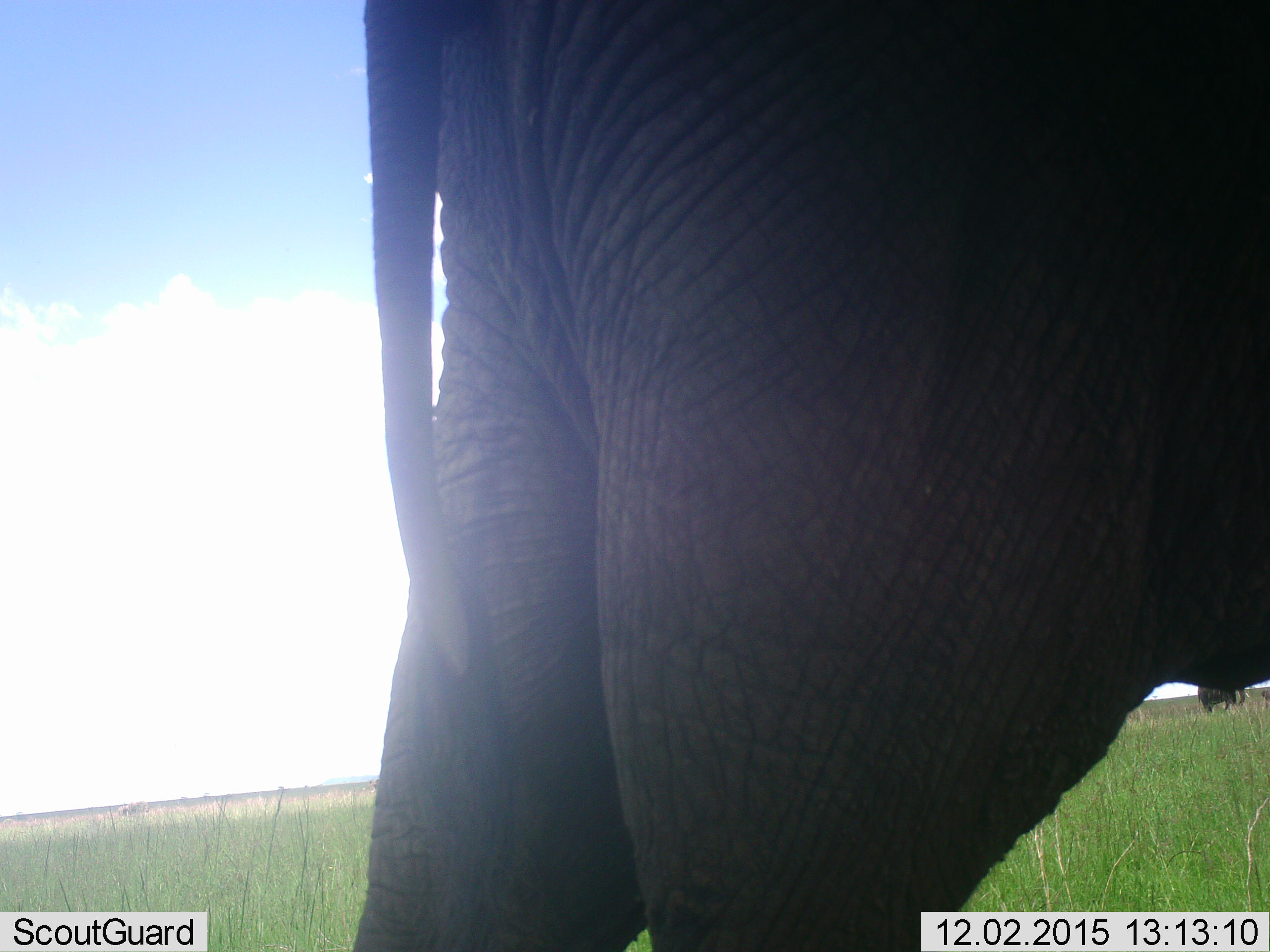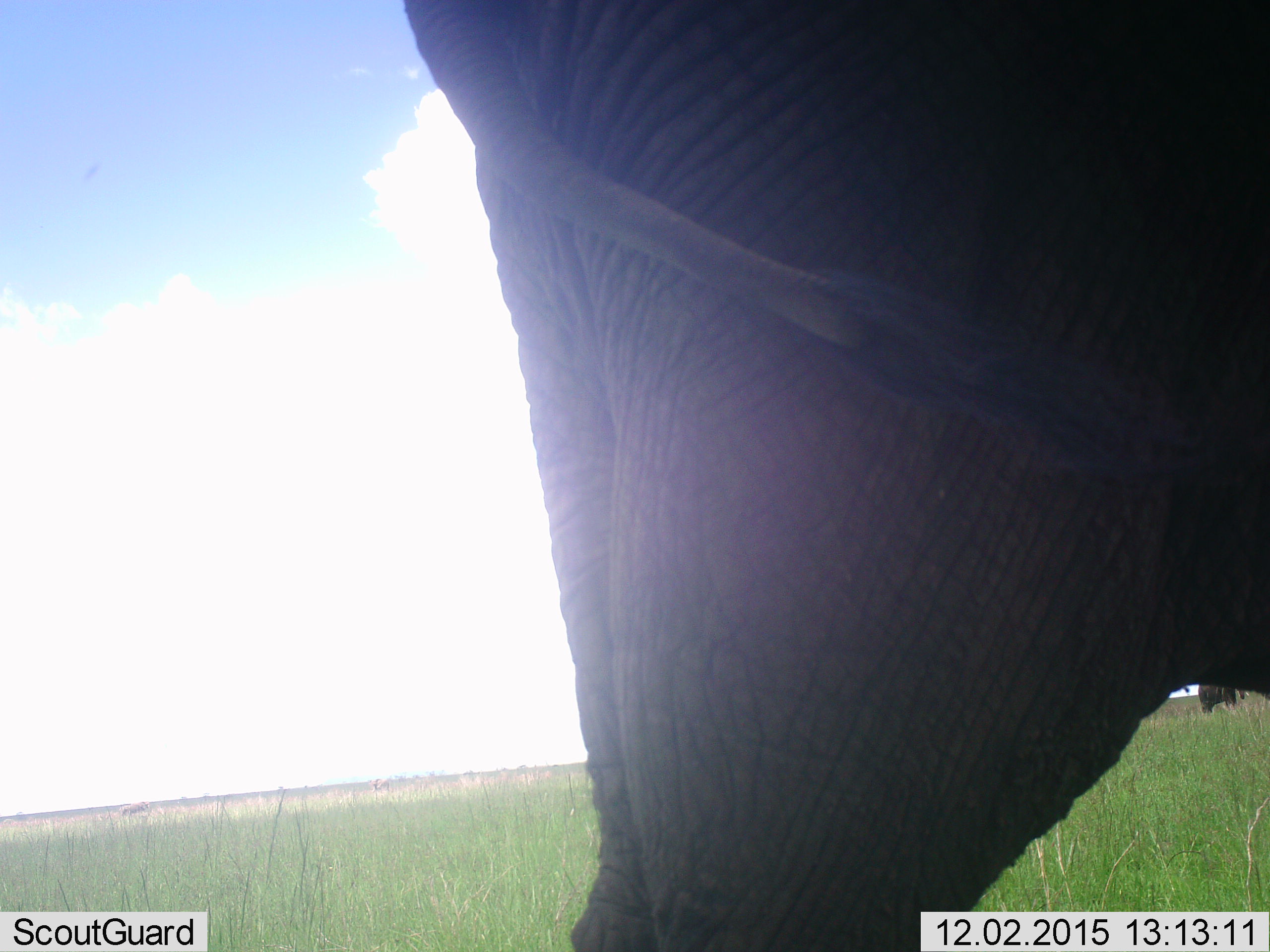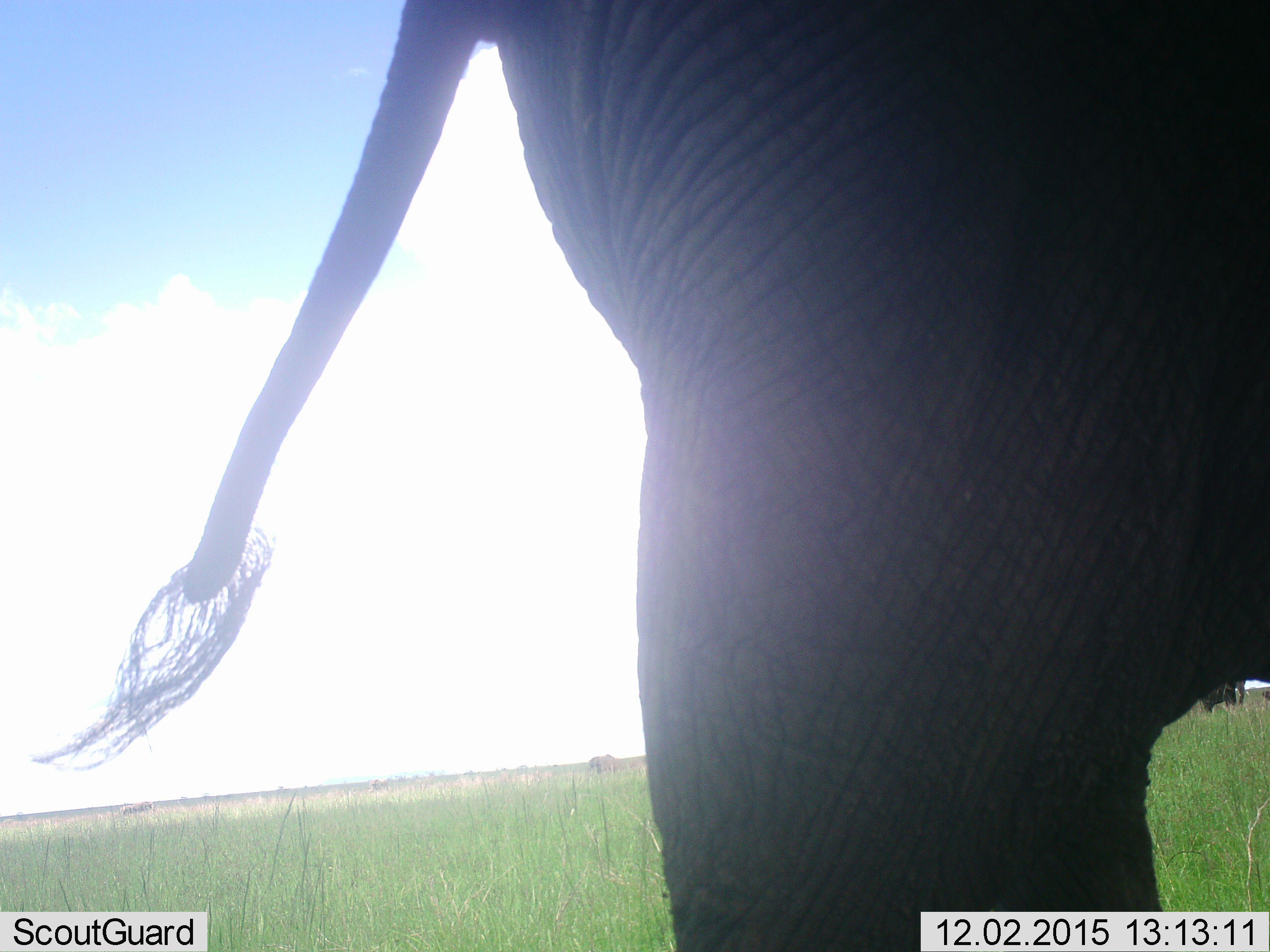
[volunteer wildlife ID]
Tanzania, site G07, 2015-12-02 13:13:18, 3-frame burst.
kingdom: Animalia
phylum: Chordata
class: Mammalia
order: Proboscidea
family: Elephantidae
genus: Loxodonta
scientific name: Loxodonta africana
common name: african bush elephant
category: elephant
Elephant (african bush elephant) (Loxodonta africana), count 3. Behavior (volunteer vote fractions): standing 44%, resting 0%, moving 100%, interacting 0%. Young present (vote fraction): 11%. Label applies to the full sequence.